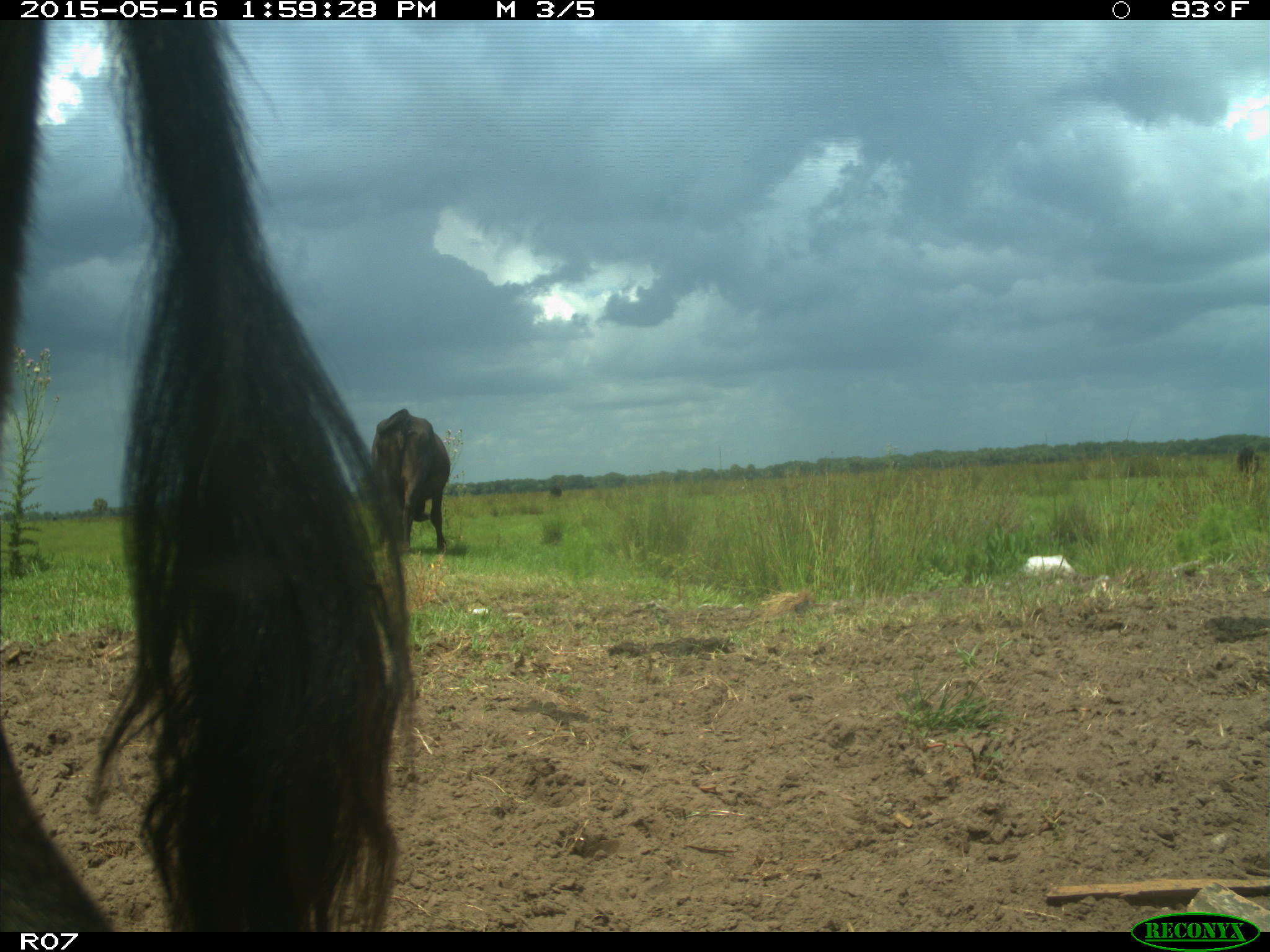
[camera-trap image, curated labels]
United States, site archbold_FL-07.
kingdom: Animalia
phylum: Chordata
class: Mammalia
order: Artiodactyla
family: Bovidae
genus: Bos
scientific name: Bos taurus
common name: domestic cow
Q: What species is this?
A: Bos taurus (domestic cow).